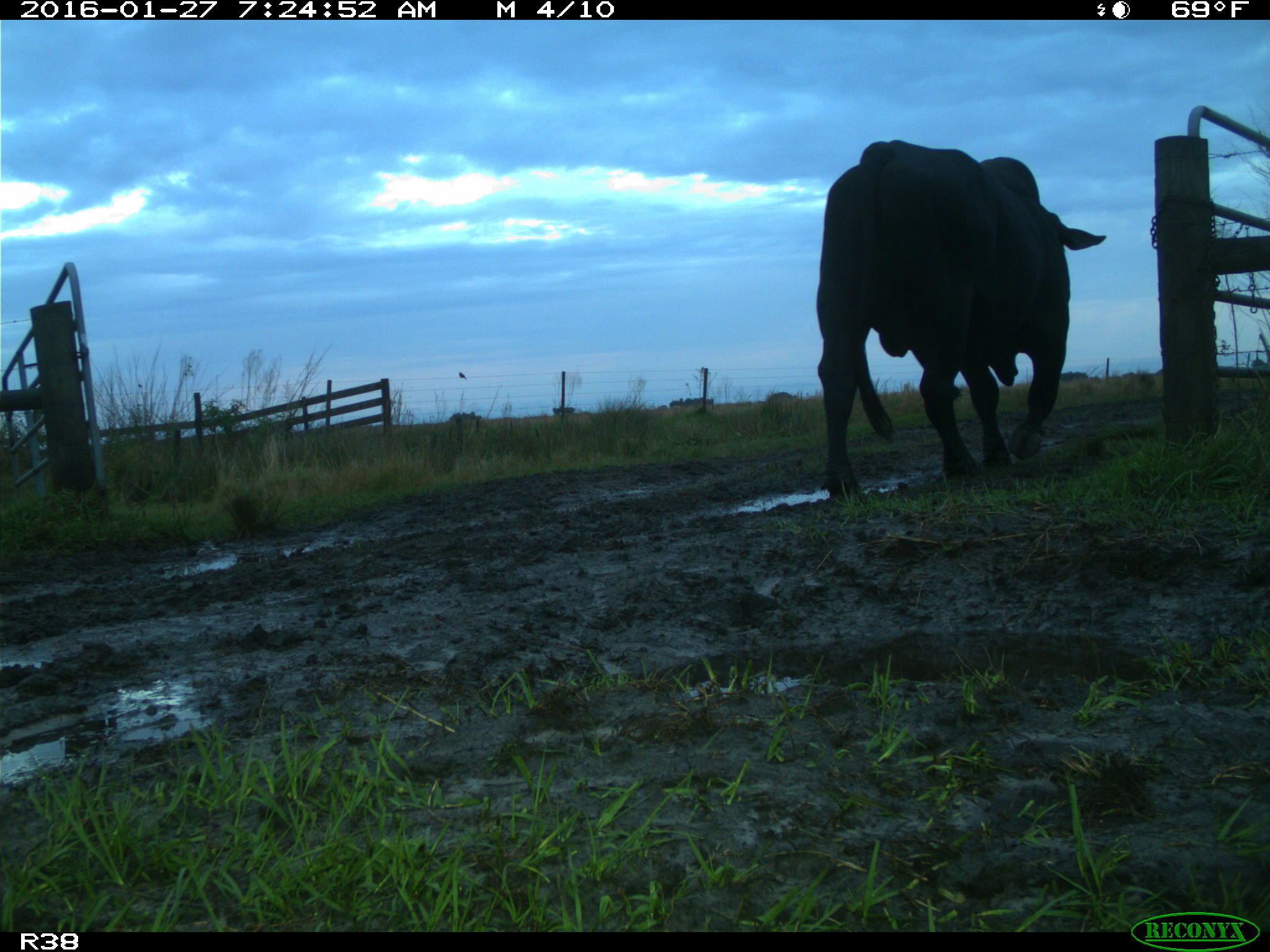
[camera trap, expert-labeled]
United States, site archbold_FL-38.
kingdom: Animalia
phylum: Chordata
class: Mammalia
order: Artiodactyla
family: Bovidae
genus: Bos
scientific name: Bos taurus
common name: domestic cow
Bos taurus (domestic cow).